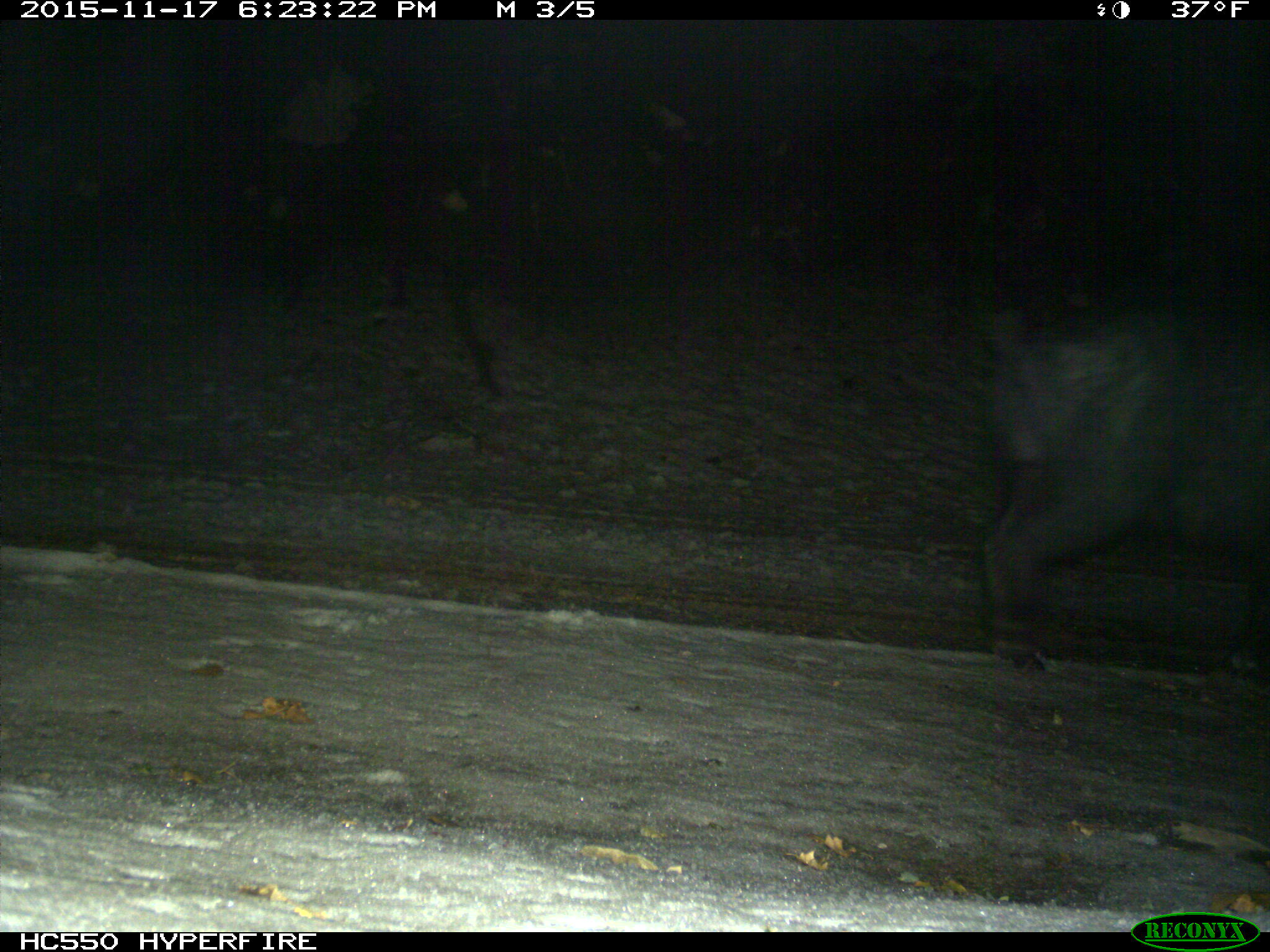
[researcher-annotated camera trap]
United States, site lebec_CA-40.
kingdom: Animalia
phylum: Chordata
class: Mammalia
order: Artiodactyla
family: Suidae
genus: Sus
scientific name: Sus scrofa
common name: wild boar